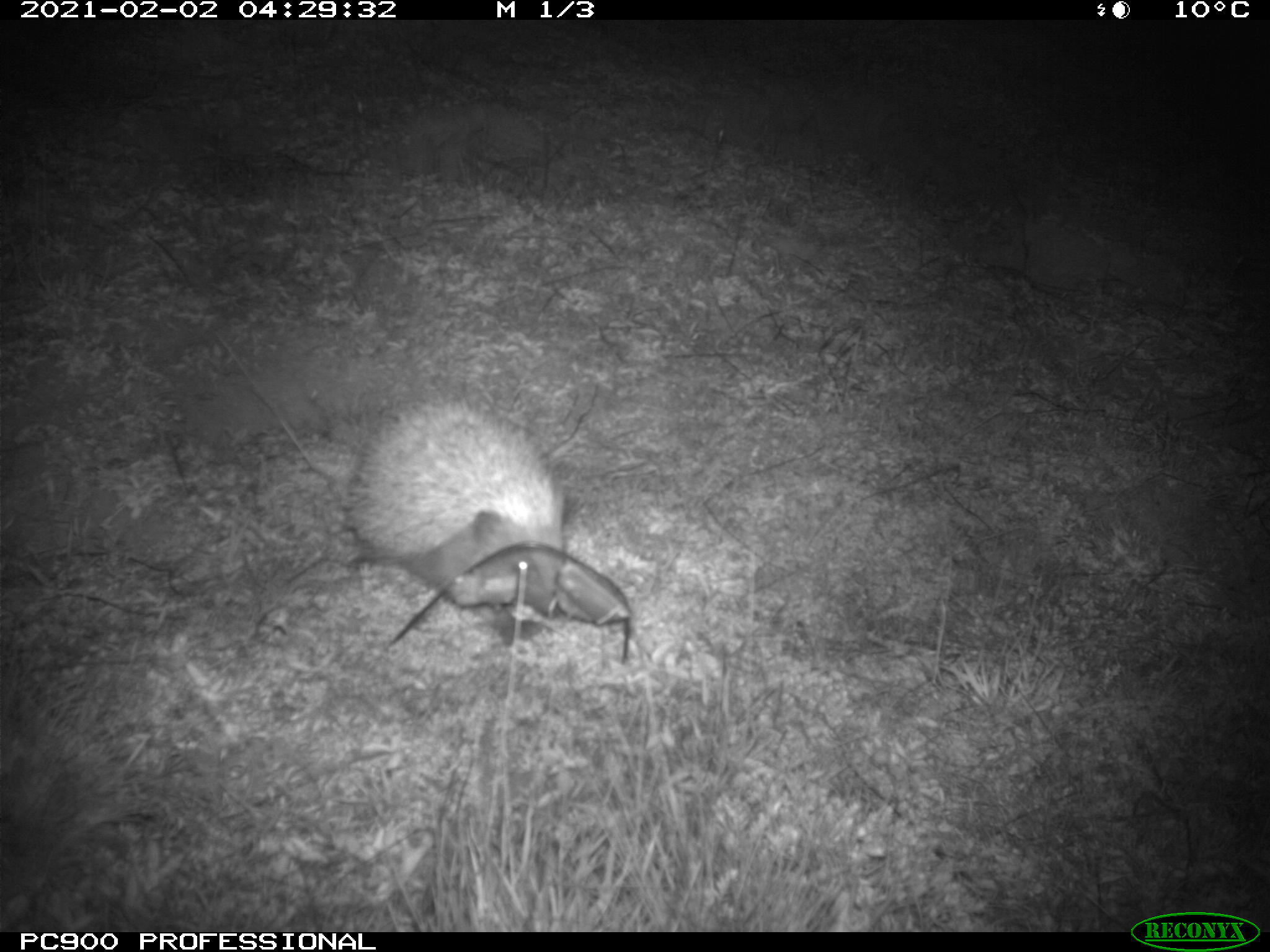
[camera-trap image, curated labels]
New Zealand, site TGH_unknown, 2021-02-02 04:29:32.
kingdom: Animalia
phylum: Chordata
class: Mammalia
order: Eulipotyphla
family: Erinaceidae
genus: Erinaceus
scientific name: Erinaceus europaeus europaeus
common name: european hedgehog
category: hedgehog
Hedgehog (european hedgehog) (Erinaceus europaeus europaeus).